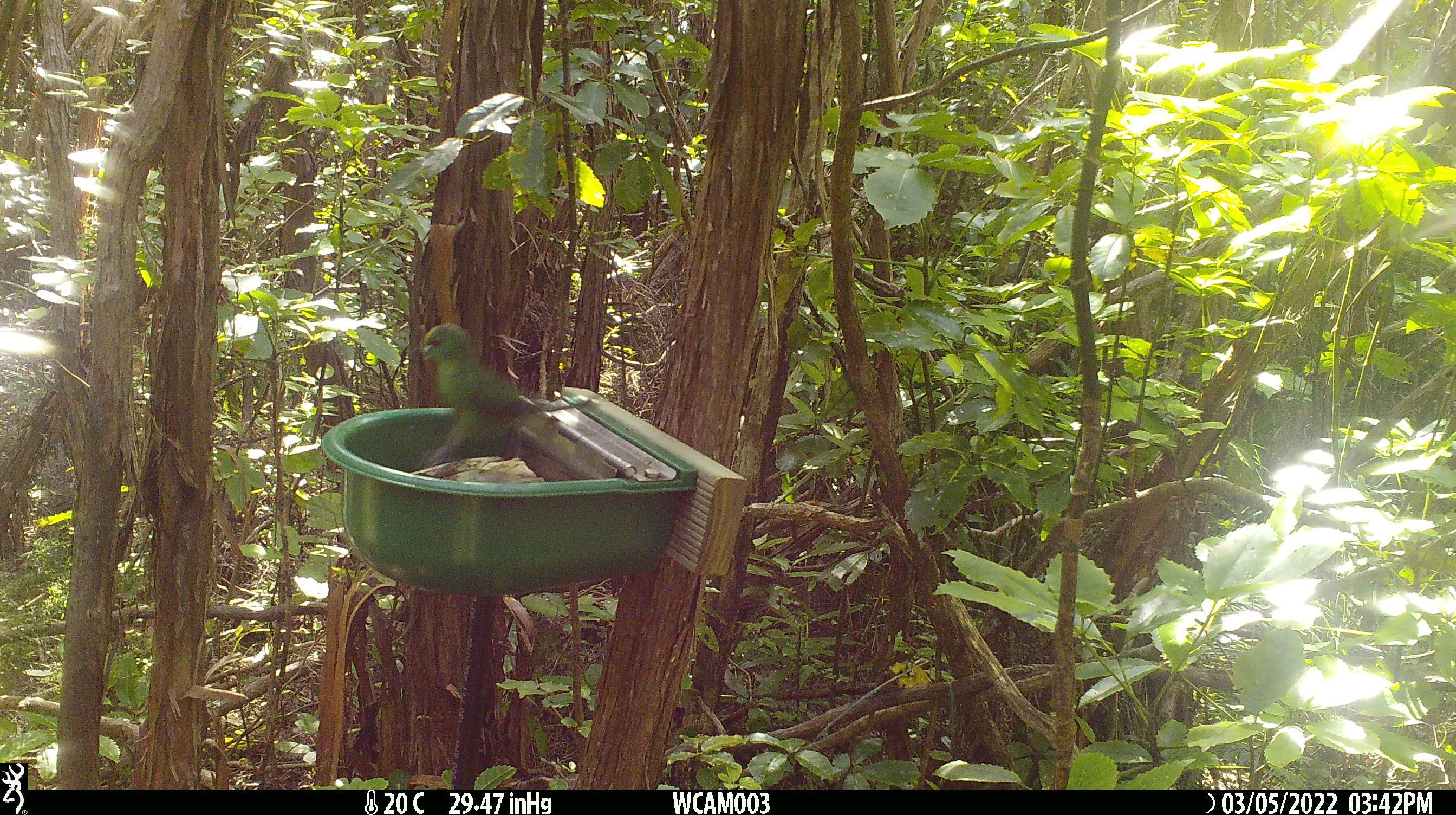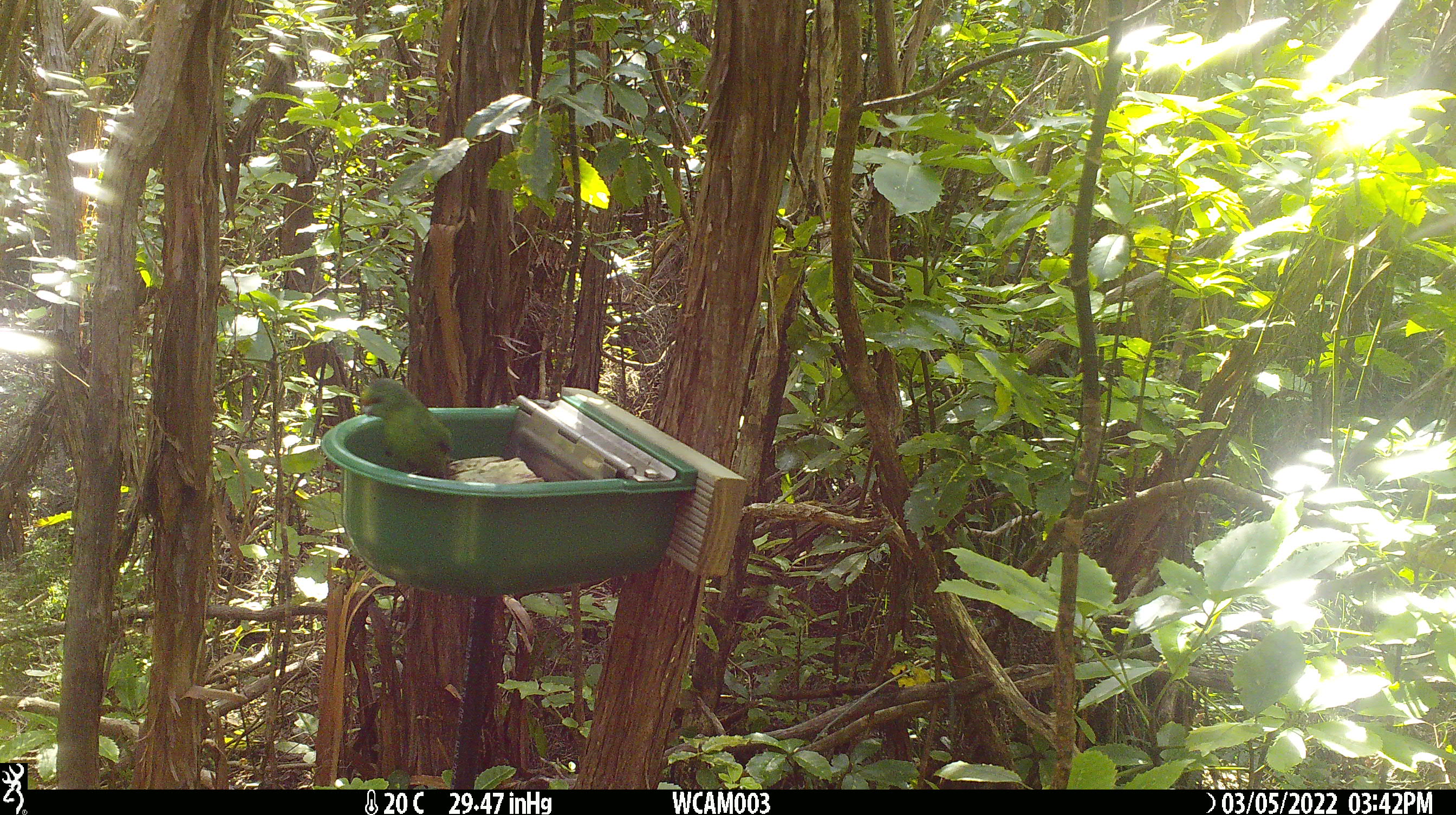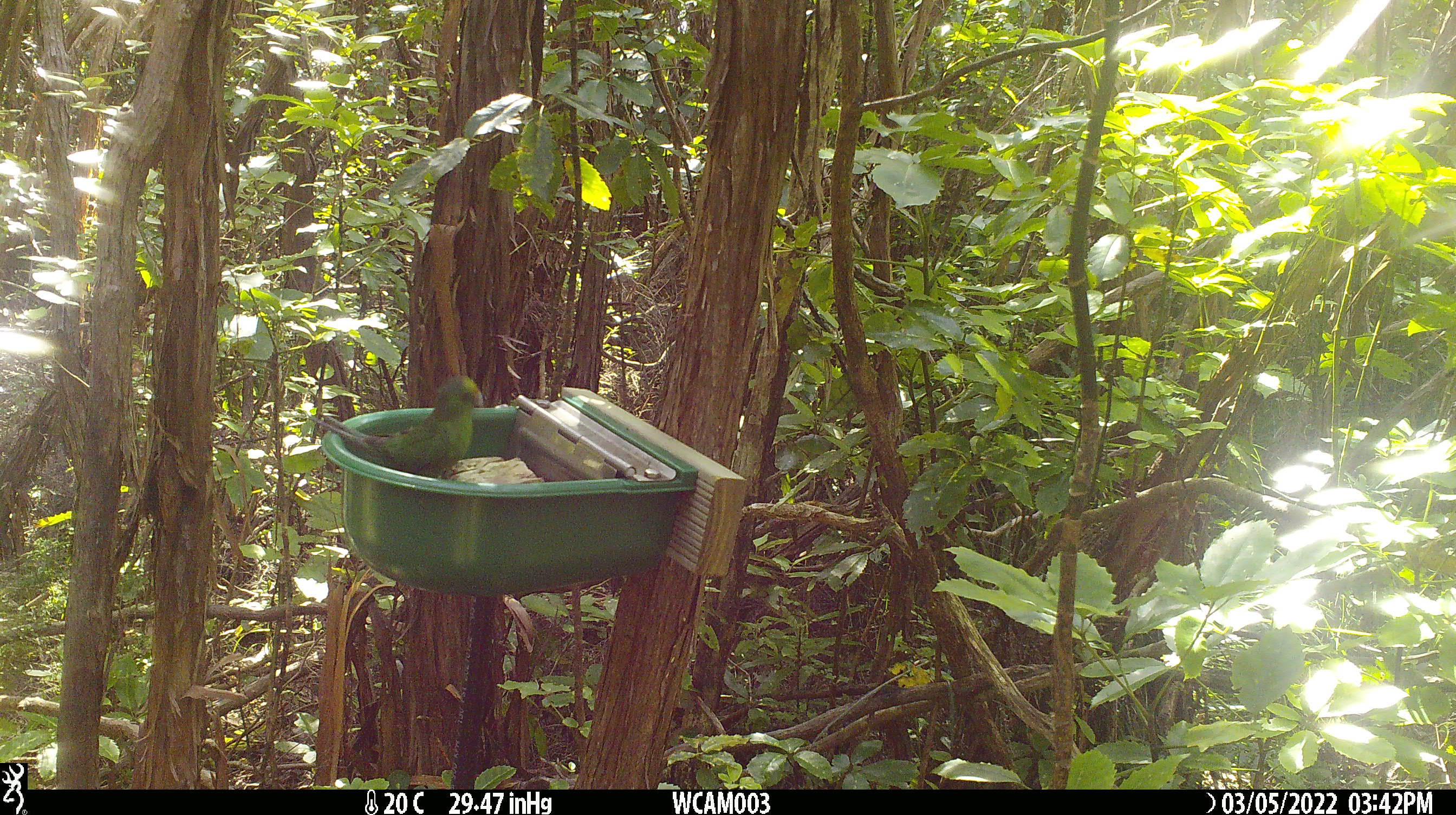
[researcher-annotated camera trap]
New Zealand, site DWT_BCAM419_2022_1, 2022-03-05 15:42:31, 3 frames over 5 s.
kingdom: Animalia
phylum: Chordata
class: Aves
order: Psittaciformes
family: Psittaculidae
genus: Cyanoramphus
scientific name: Cyanoramphus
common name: parakeet